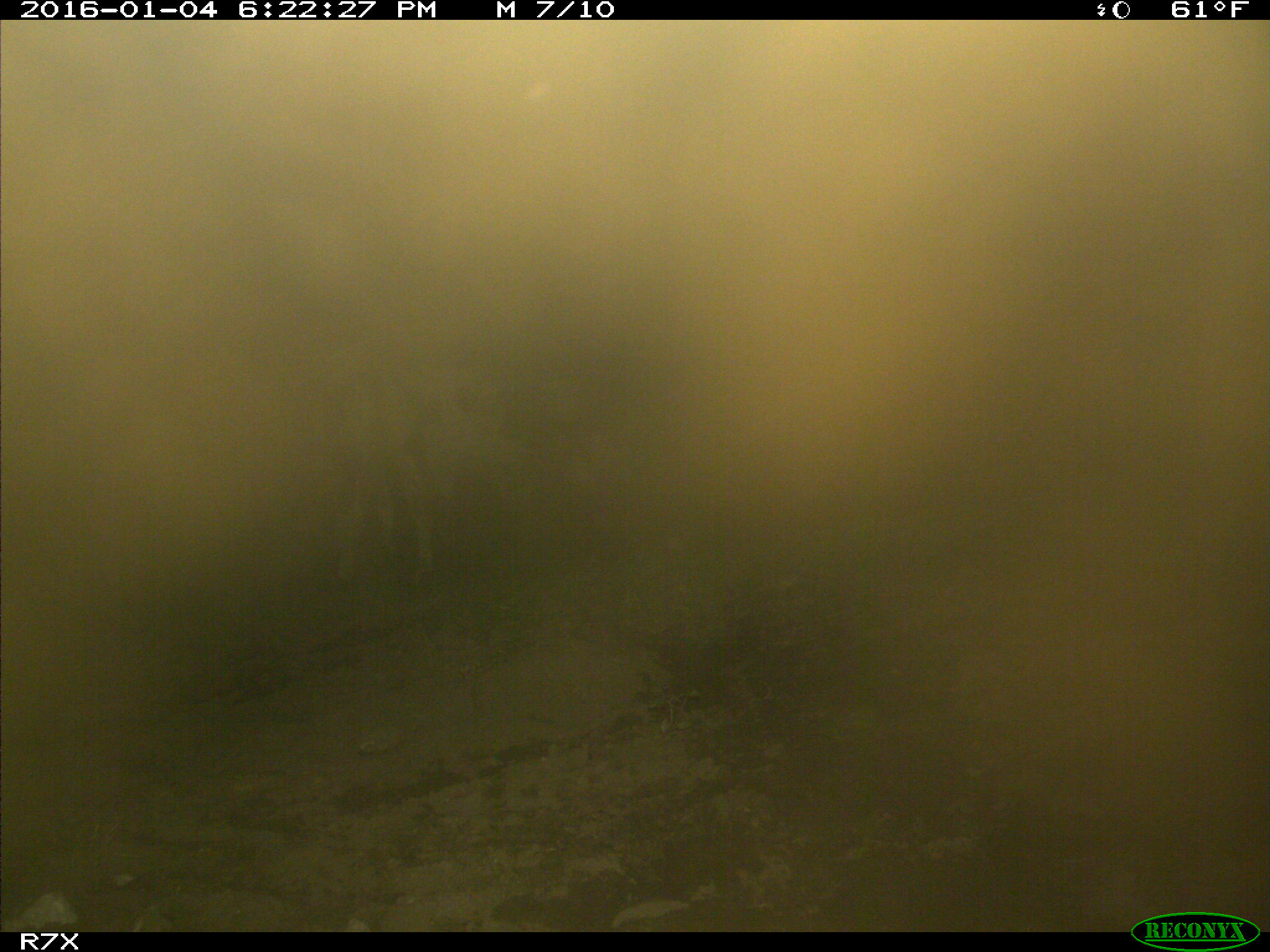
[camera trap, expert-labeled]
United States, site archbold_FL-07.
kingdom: Animalia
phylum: Chordata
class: Mammalia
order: Artiodactyla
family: Bovidae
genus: Bos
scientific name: Bos taurus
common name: domestic cow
Bos taurus (domestic cow).